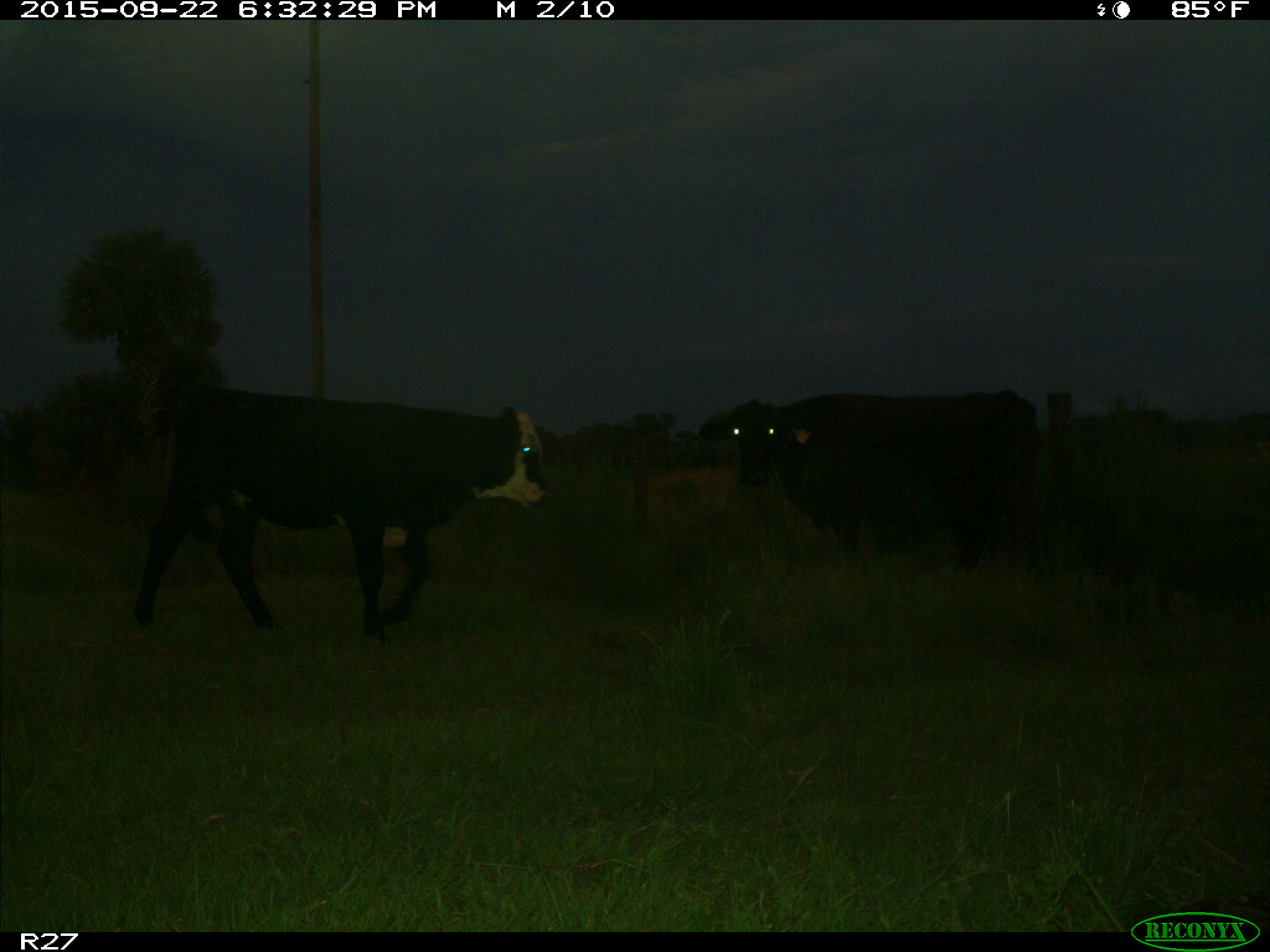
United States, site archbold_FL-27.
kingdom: Animalia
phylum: Chordata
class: Mammalia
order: Artiodactyla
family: Bovidae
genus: Bos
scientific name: Bos taurus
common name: domestic cow